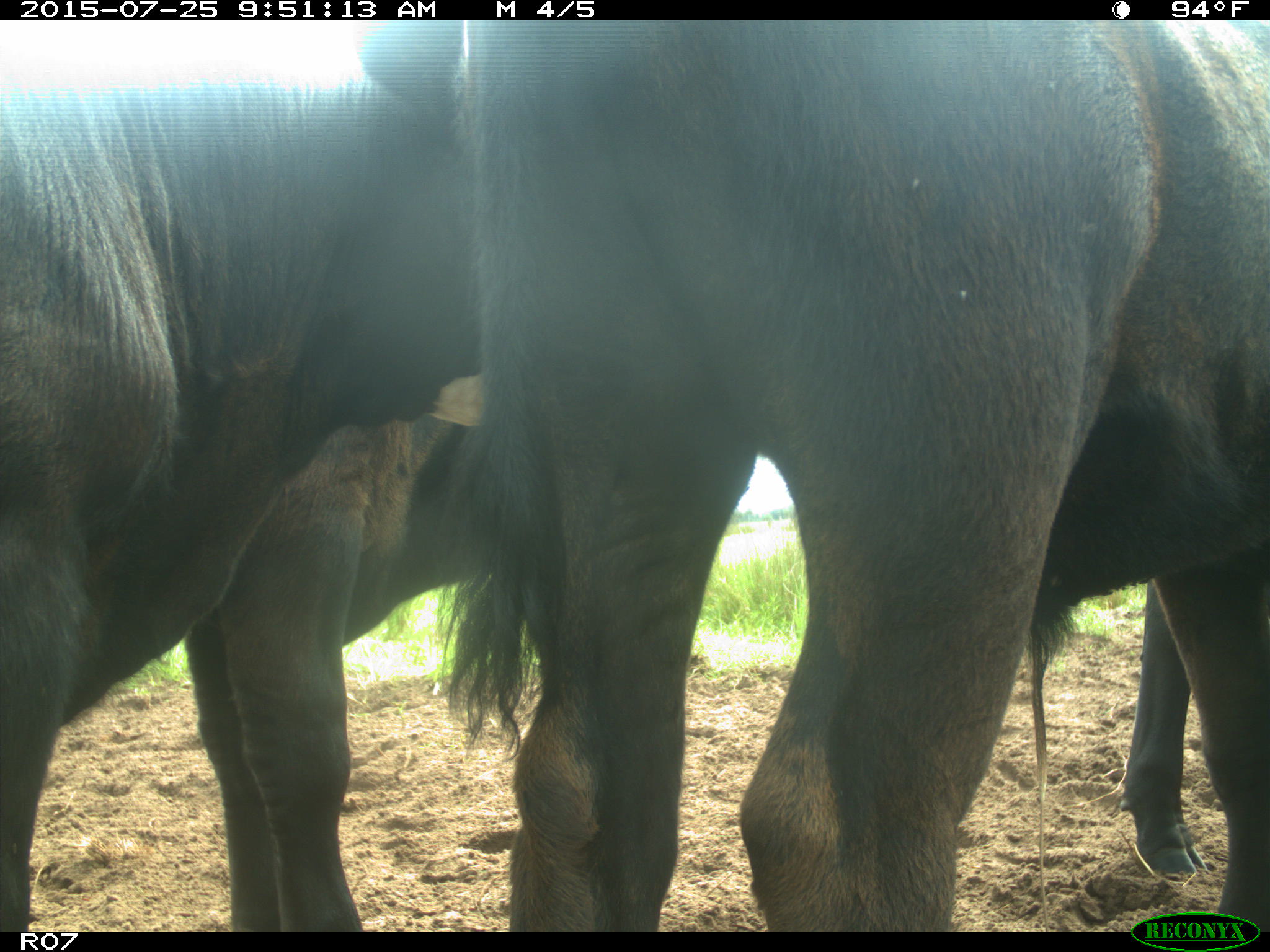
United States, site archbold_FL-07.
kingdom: Animalia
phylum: Chordata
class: Mammalia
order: Artiodactyla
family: Bovidae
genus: Bos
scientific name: Bos taurus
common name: domestic cow